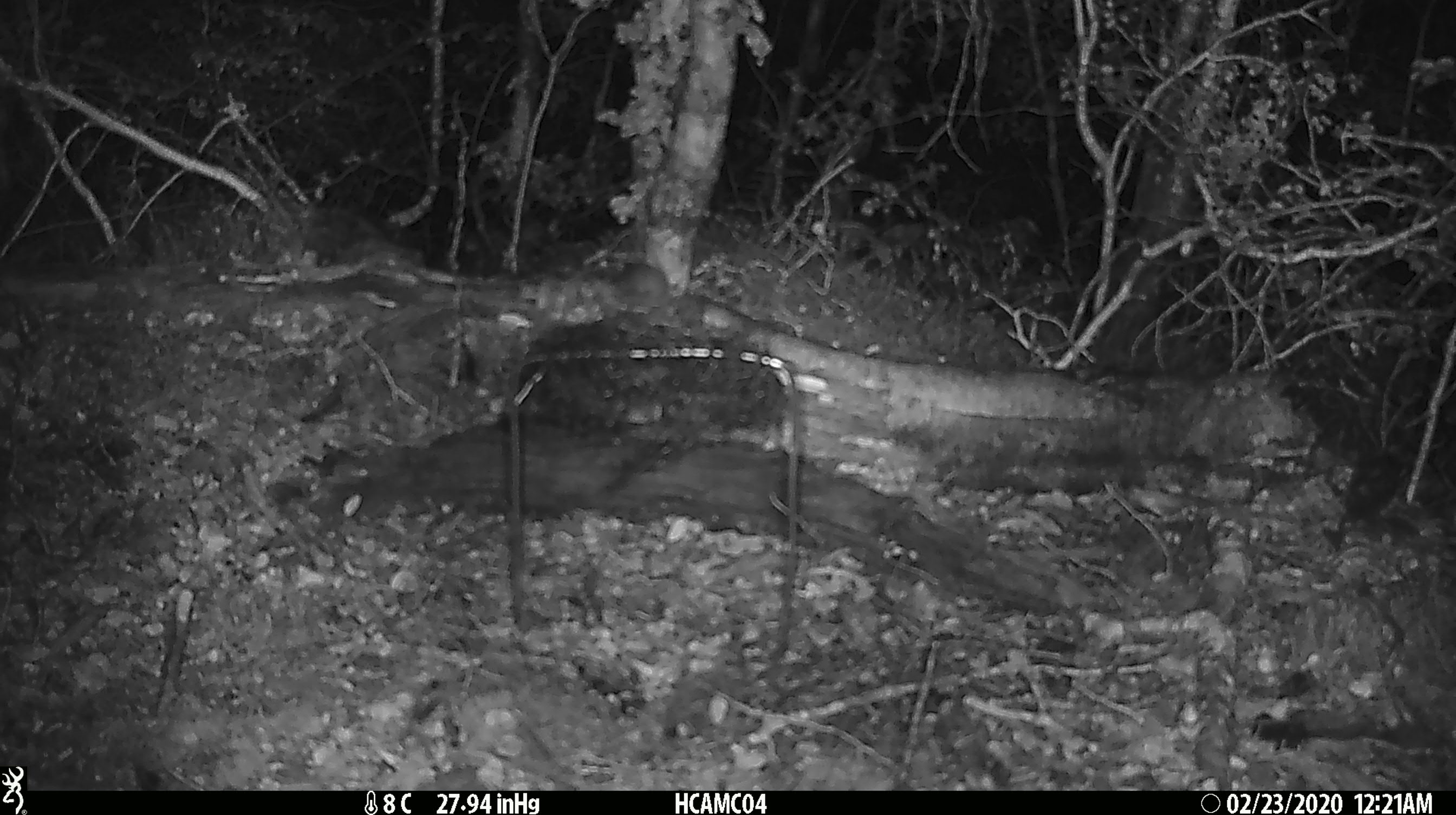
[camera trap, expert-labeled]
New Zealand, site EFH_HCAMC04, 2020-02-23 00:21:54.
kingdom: Animalia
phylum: Chordata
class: Mammalia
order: Rodentia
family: Muridae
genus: Mus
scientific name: Mus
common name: mouse